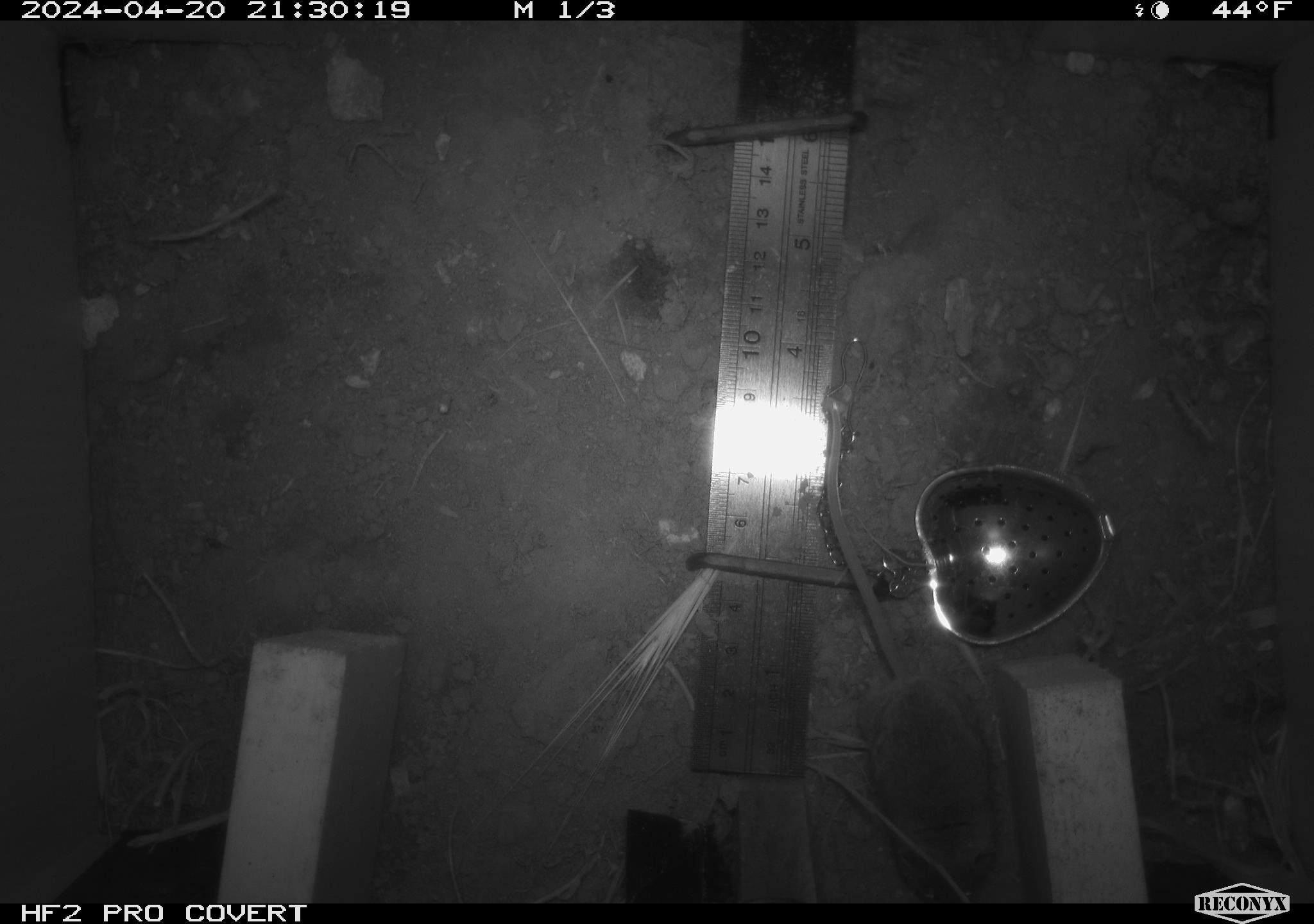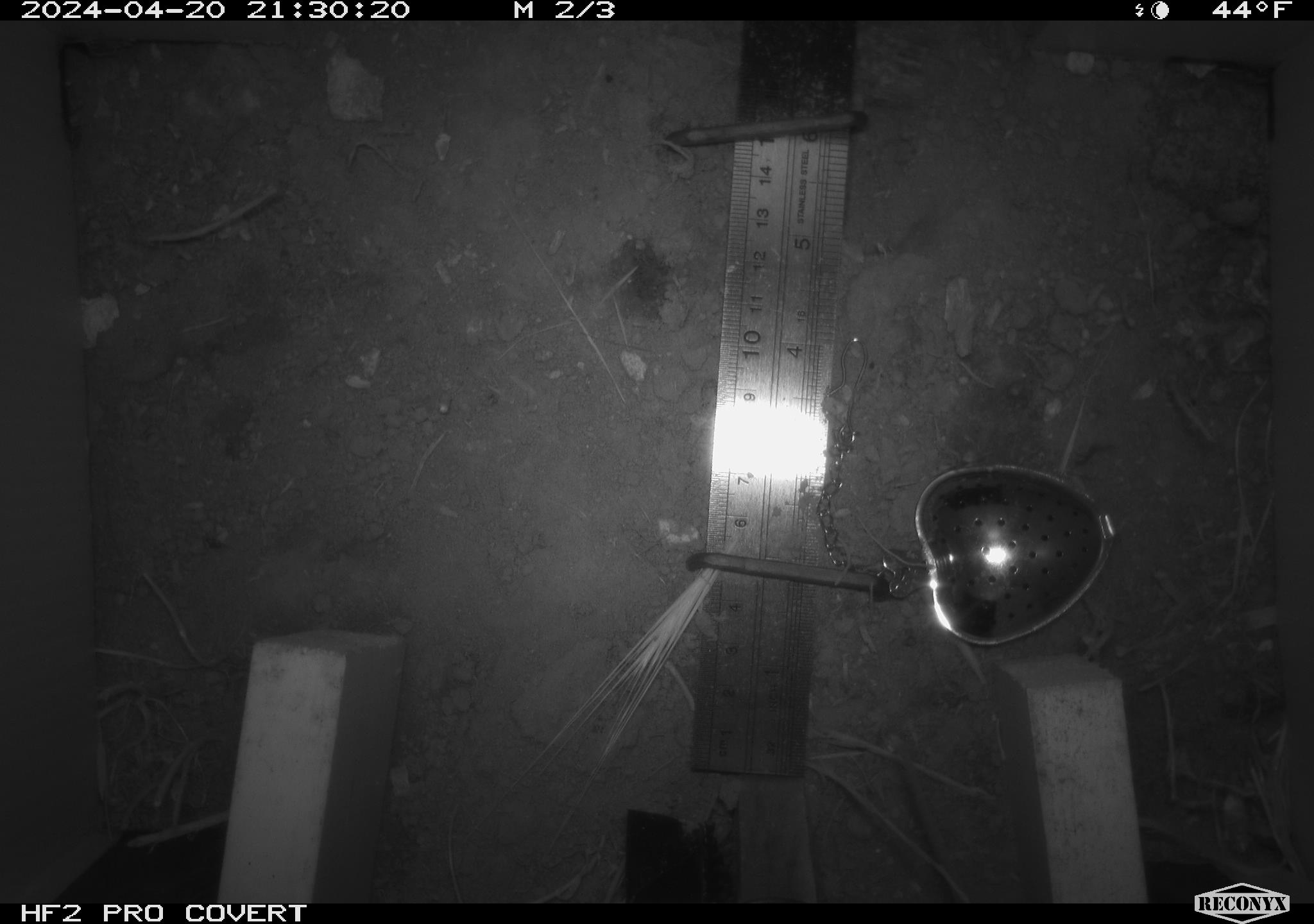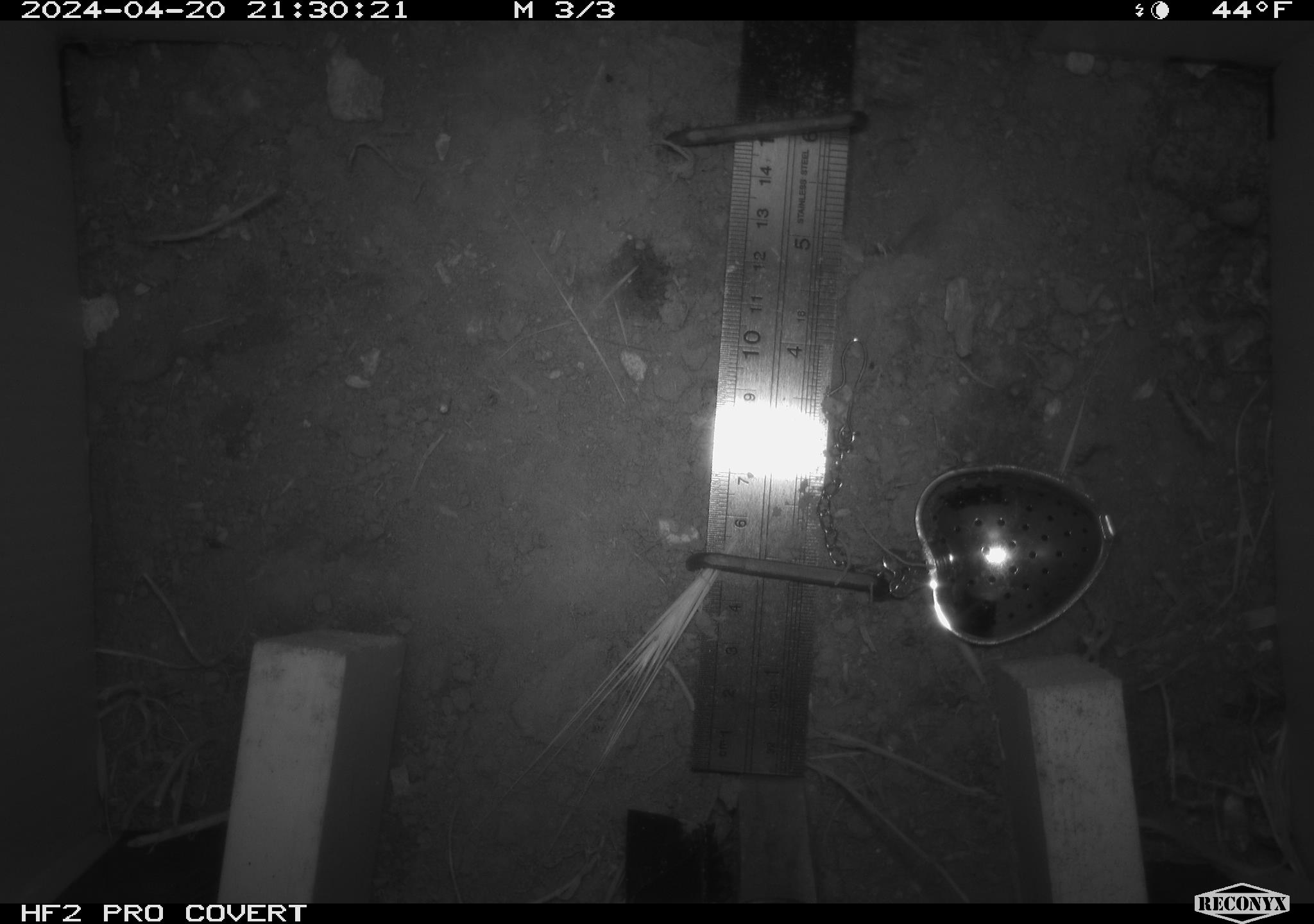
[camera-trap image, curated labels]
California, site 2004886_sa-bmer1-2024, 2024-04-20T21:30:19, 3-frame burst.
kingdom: Animalia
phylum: Chordata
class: Mammalia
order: Rodentia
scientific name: Rodentia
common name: mouse species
Mouse species (Rodentia).